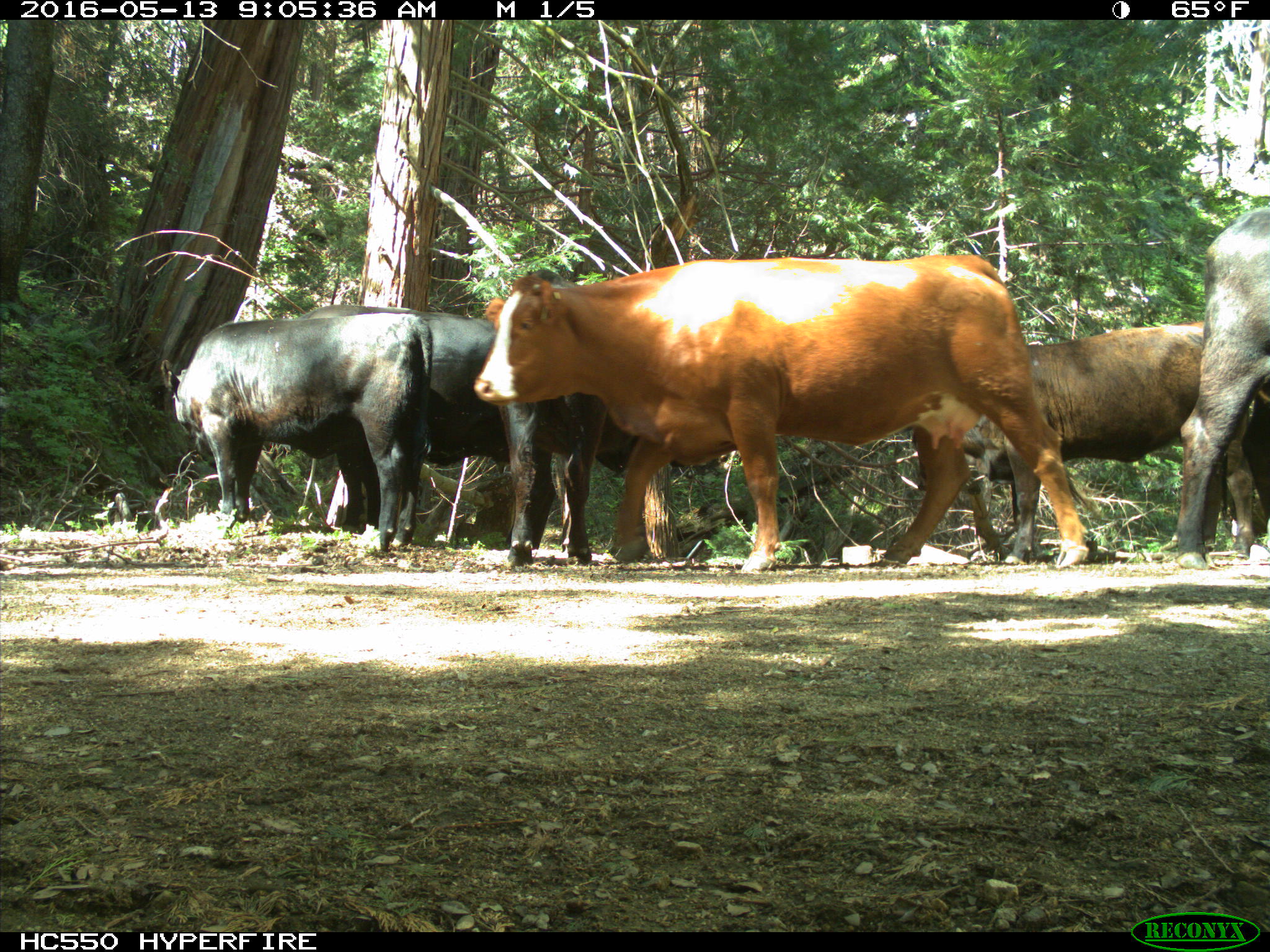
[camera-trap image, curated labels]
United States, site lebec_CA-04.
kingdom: Animalia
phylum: Chordata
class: Mammalia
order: Artiodactyla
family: Bovidae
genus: Bos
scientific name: Bos taurus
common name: domestic cow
Bos taurus (domestic cow).